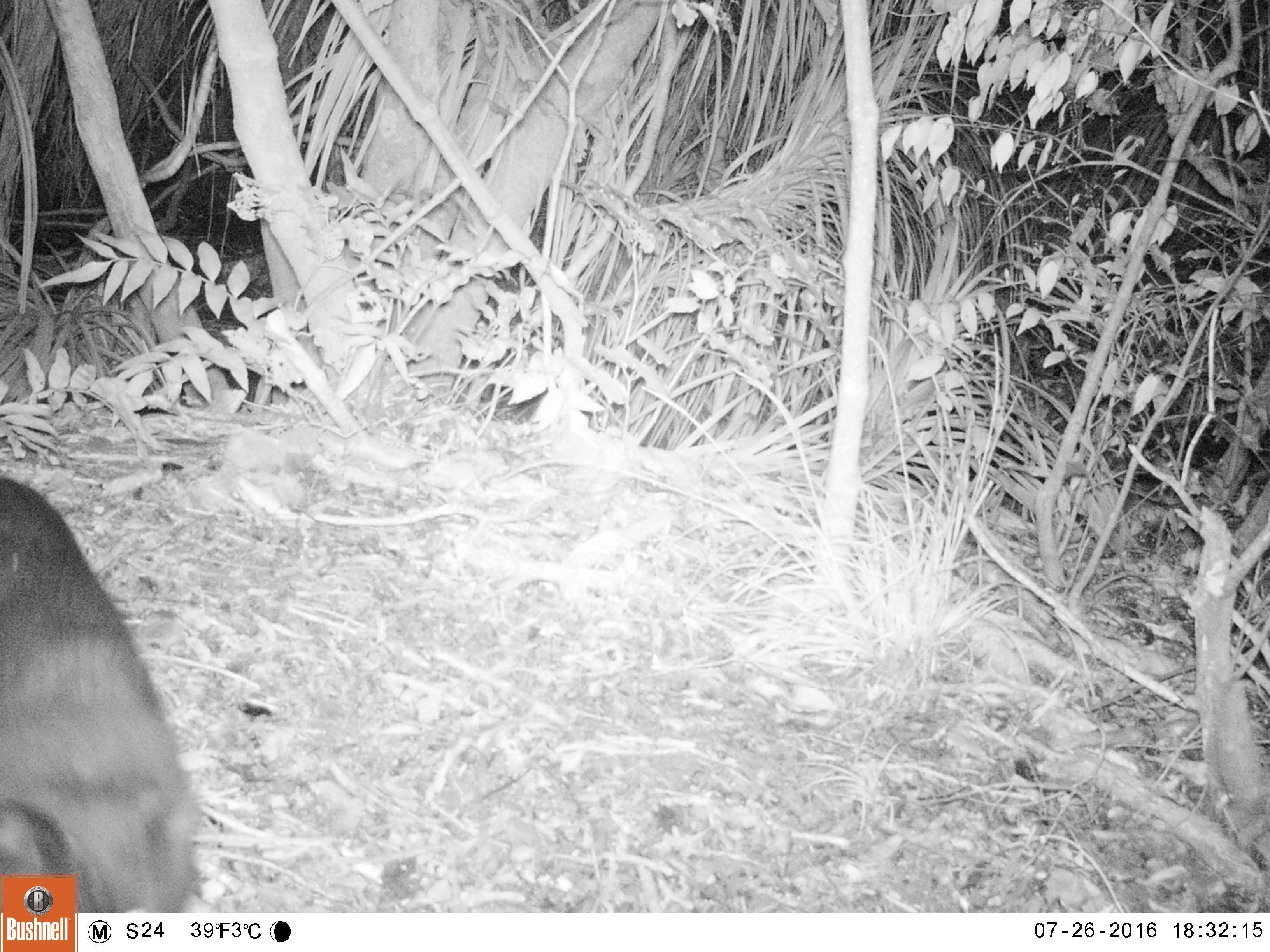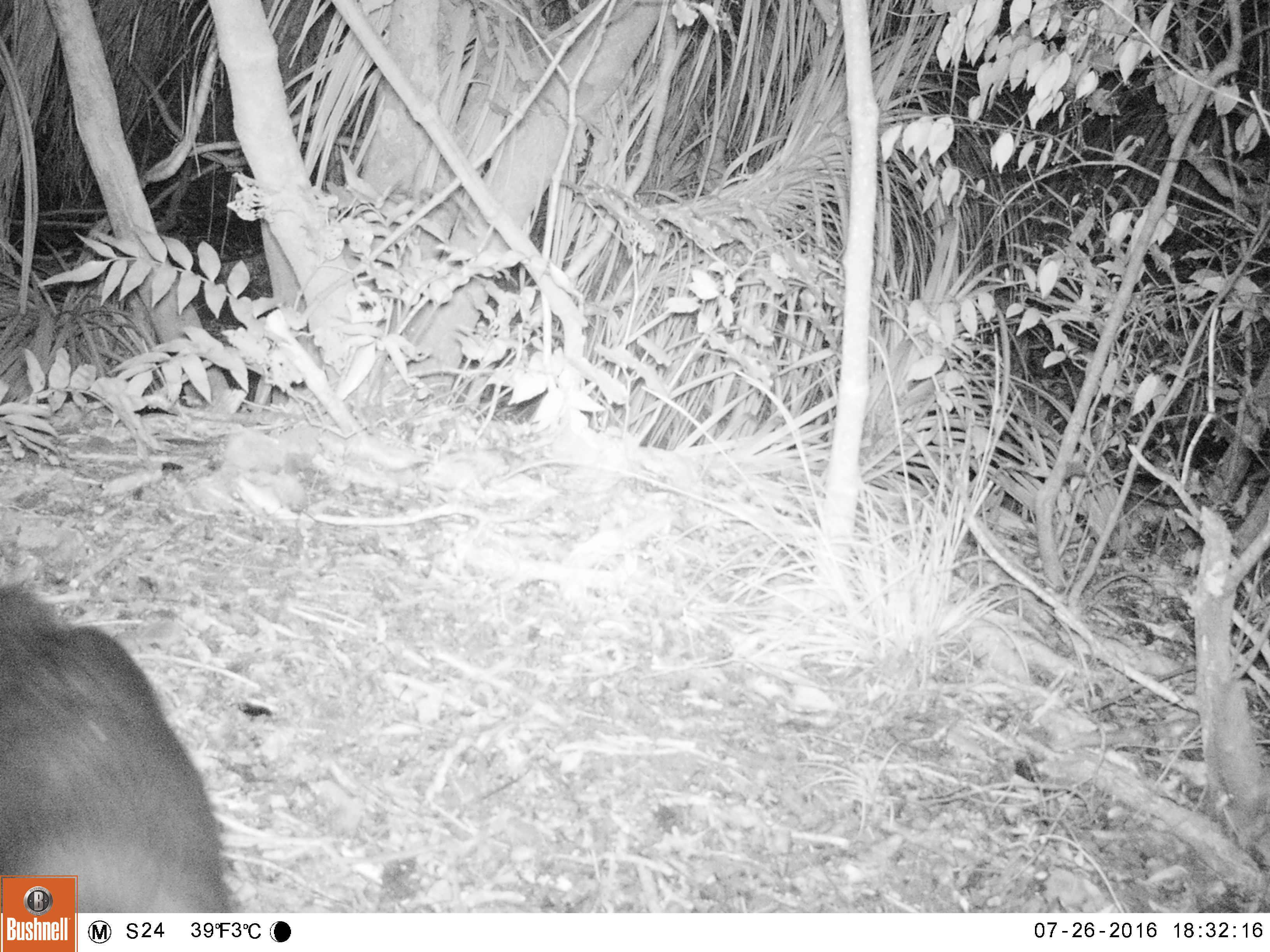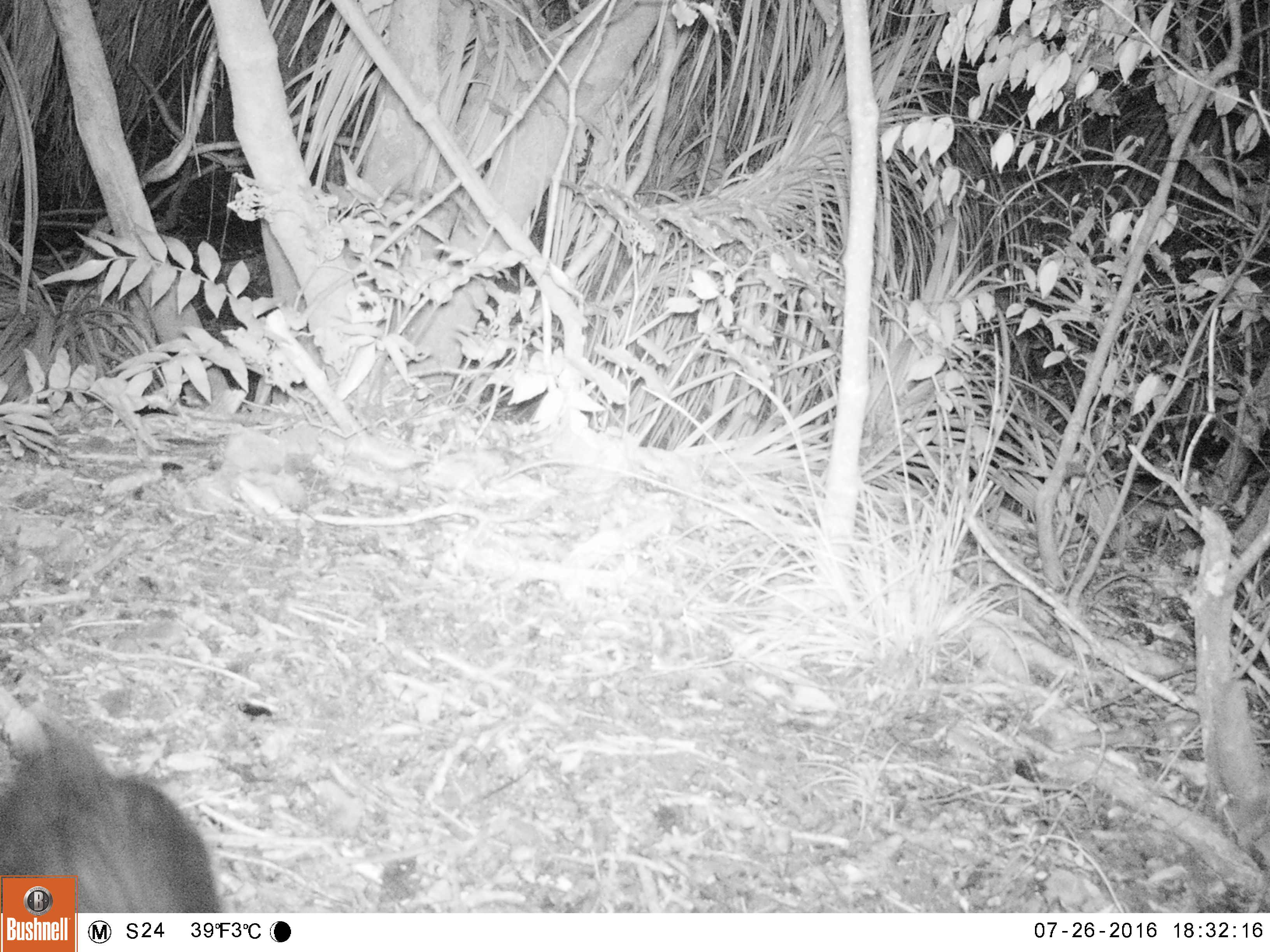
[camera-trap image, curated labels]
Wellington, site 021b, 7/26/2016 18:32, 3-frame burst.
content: unidentified animal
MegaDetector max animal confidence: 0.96